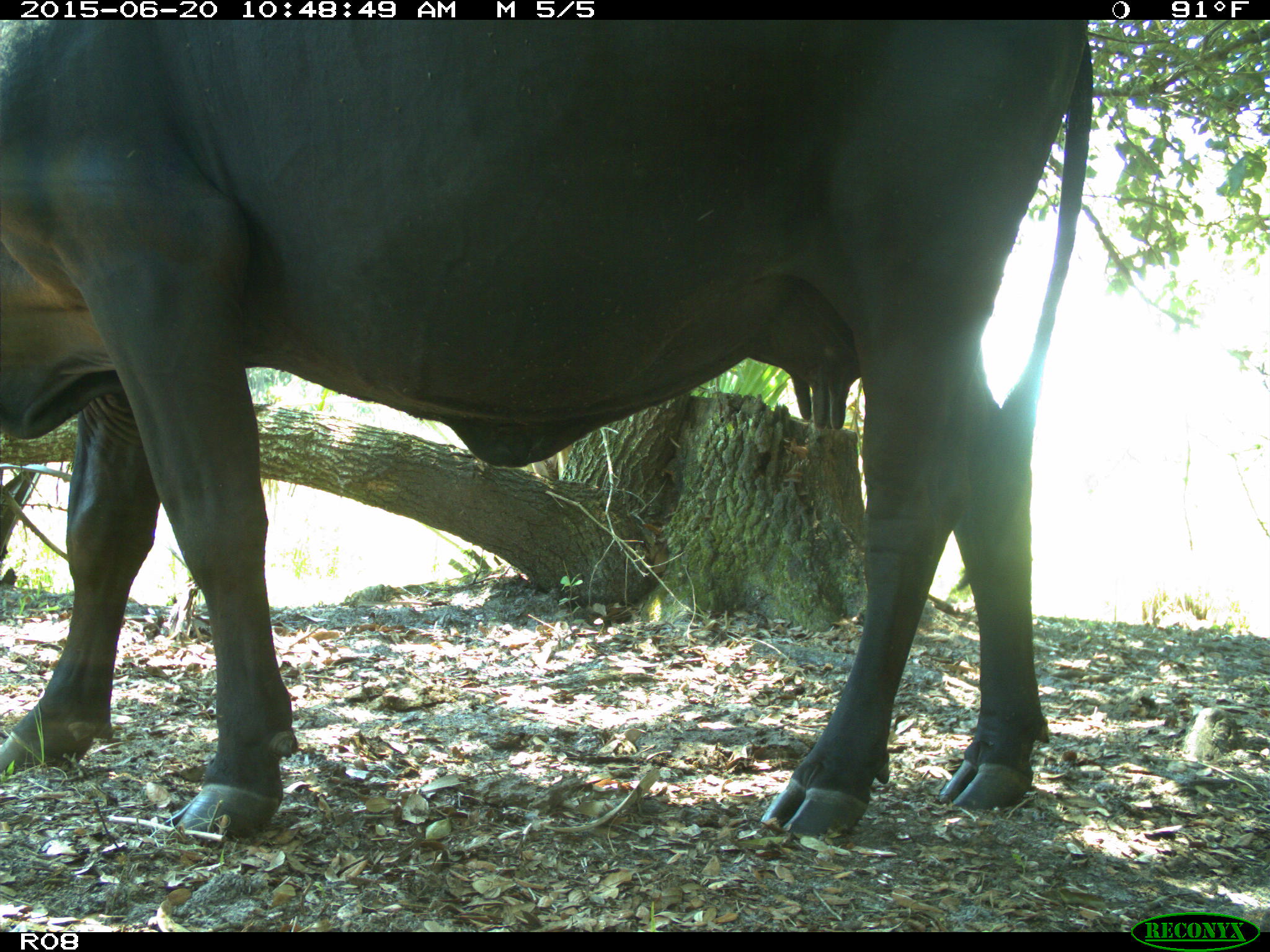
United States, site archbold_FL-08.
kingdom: Animalia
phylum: Chordata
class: Mammalia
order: Artiodactyla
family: Bovidae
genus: Bos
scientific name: Bos taurus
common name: domestic cow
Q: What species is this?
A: Bos taurus (domestic cow).